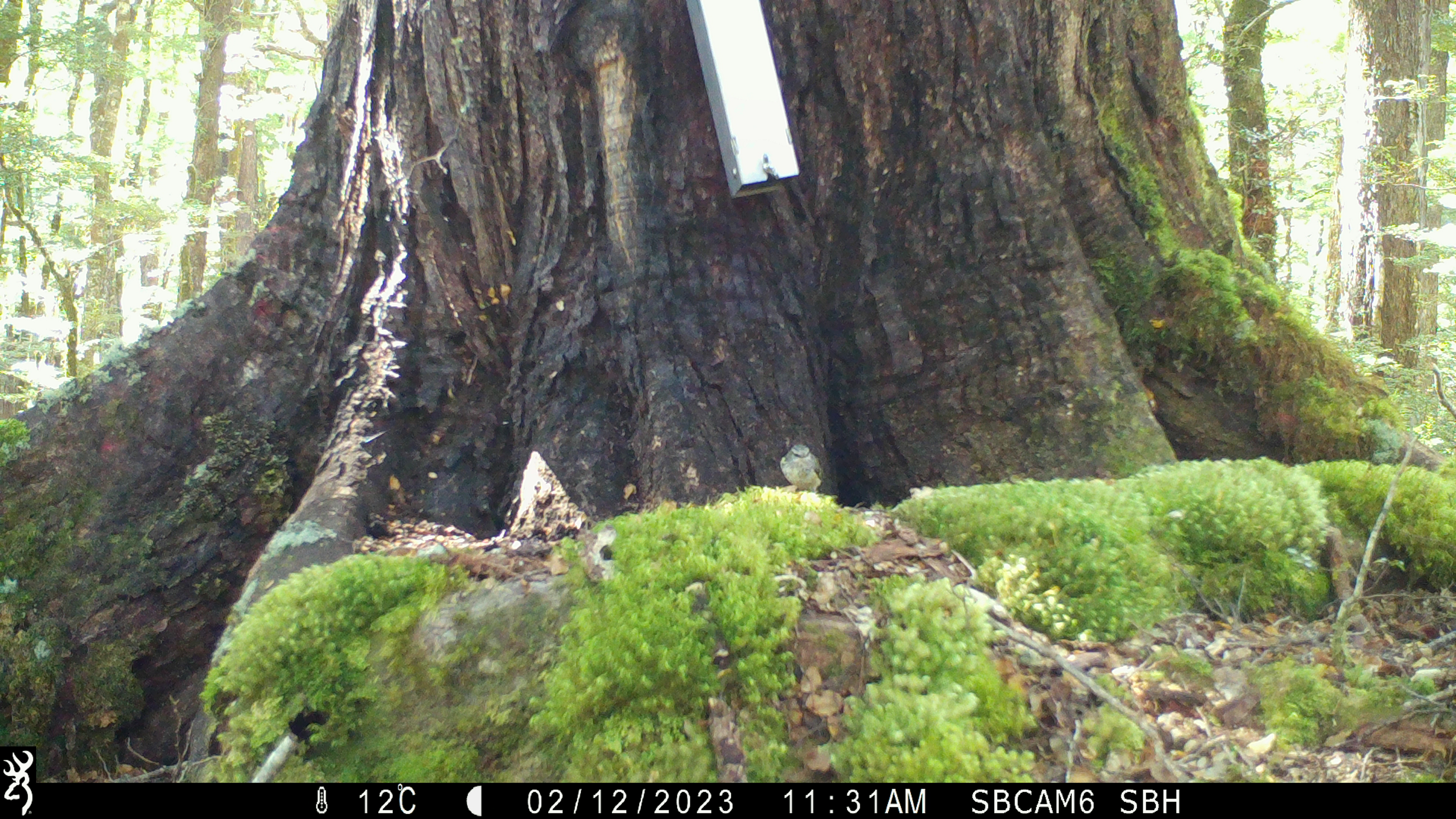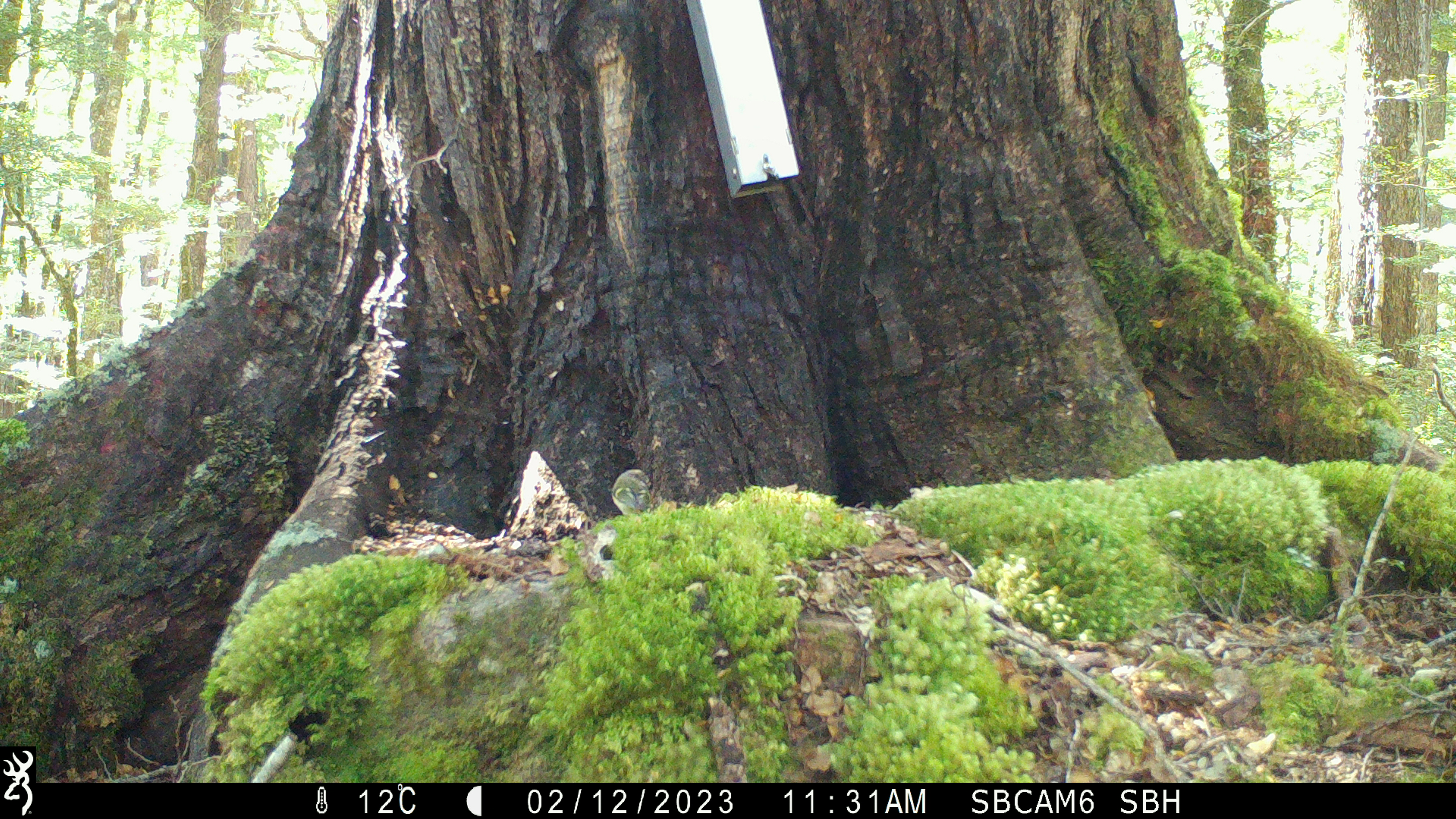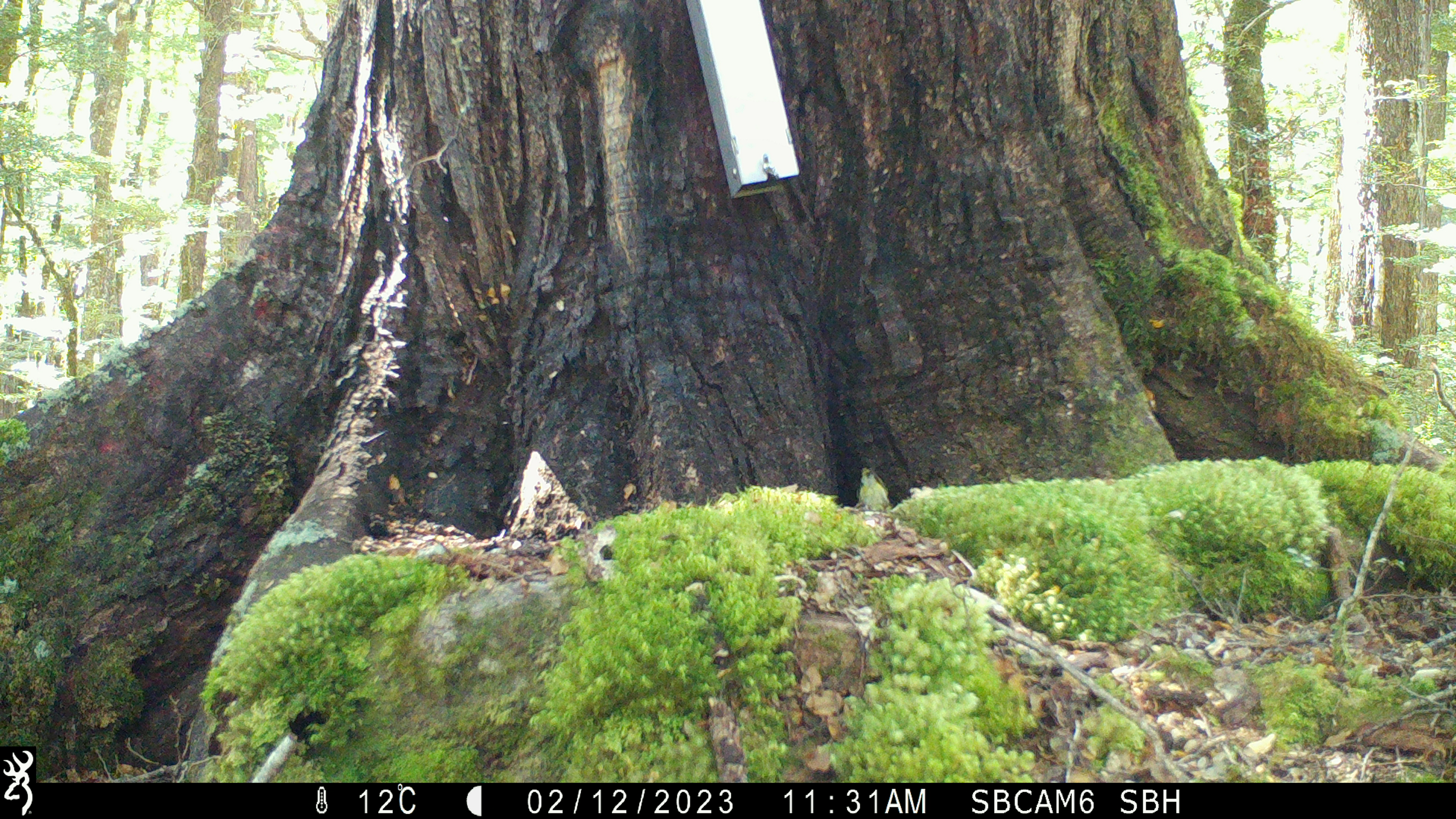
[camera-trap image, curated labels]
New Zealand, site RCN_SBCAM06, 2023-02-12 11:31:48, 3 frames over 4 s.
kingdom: Animalia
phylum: Chordata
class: Aves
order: Passeriformes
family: Acanthisittidae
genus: Acanthisitta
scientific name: Acanthisitta chloris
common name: rifleman